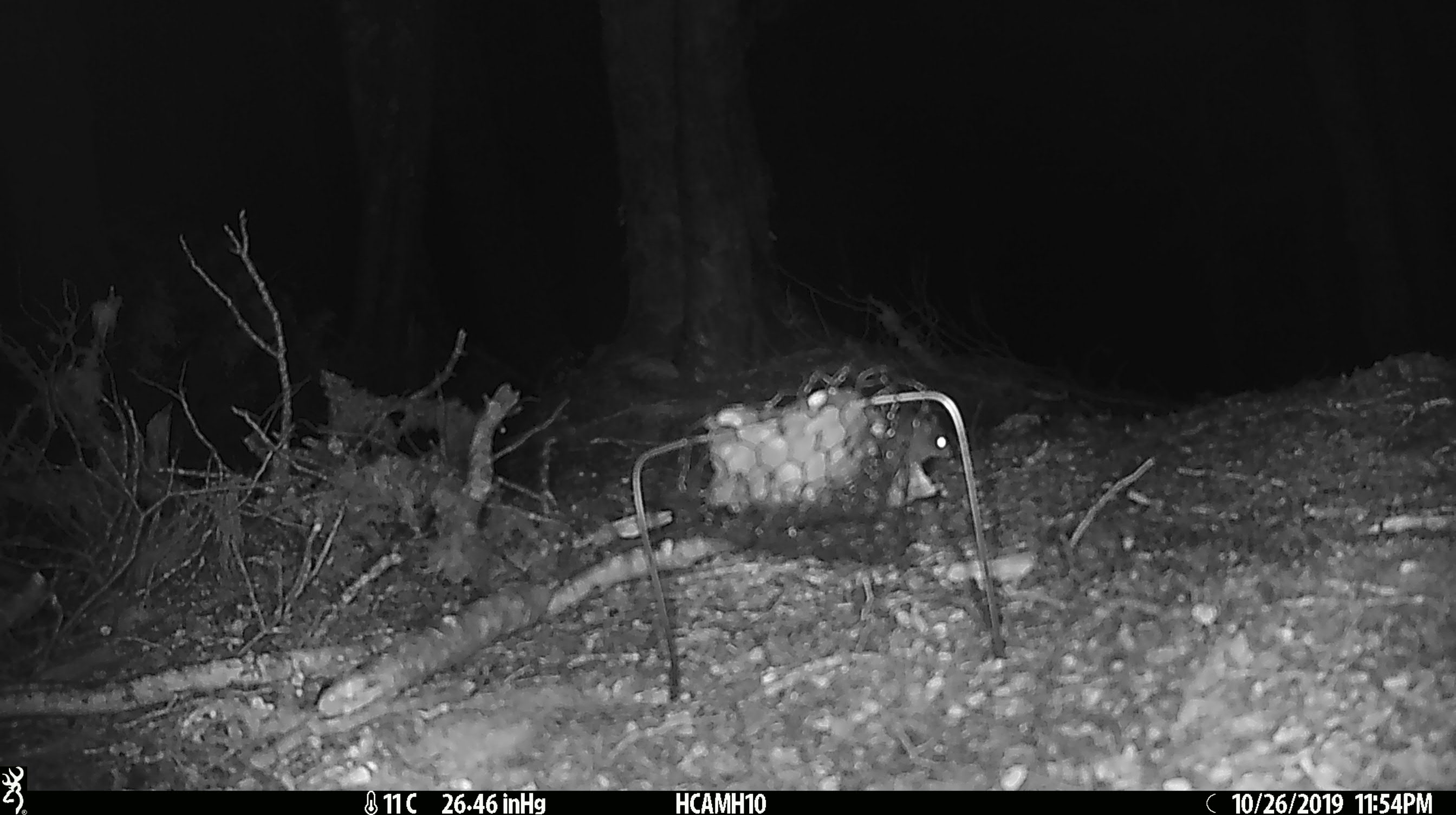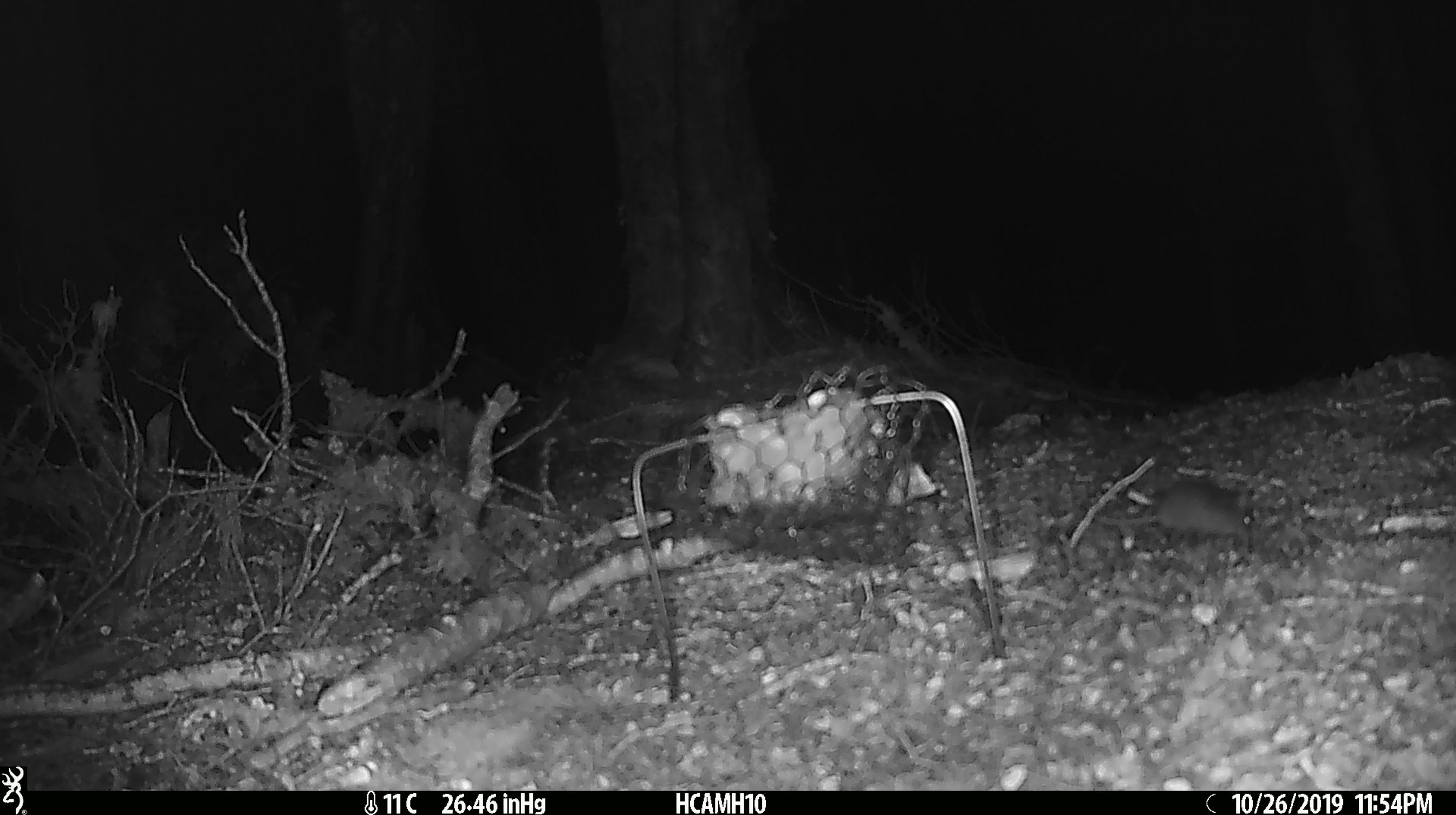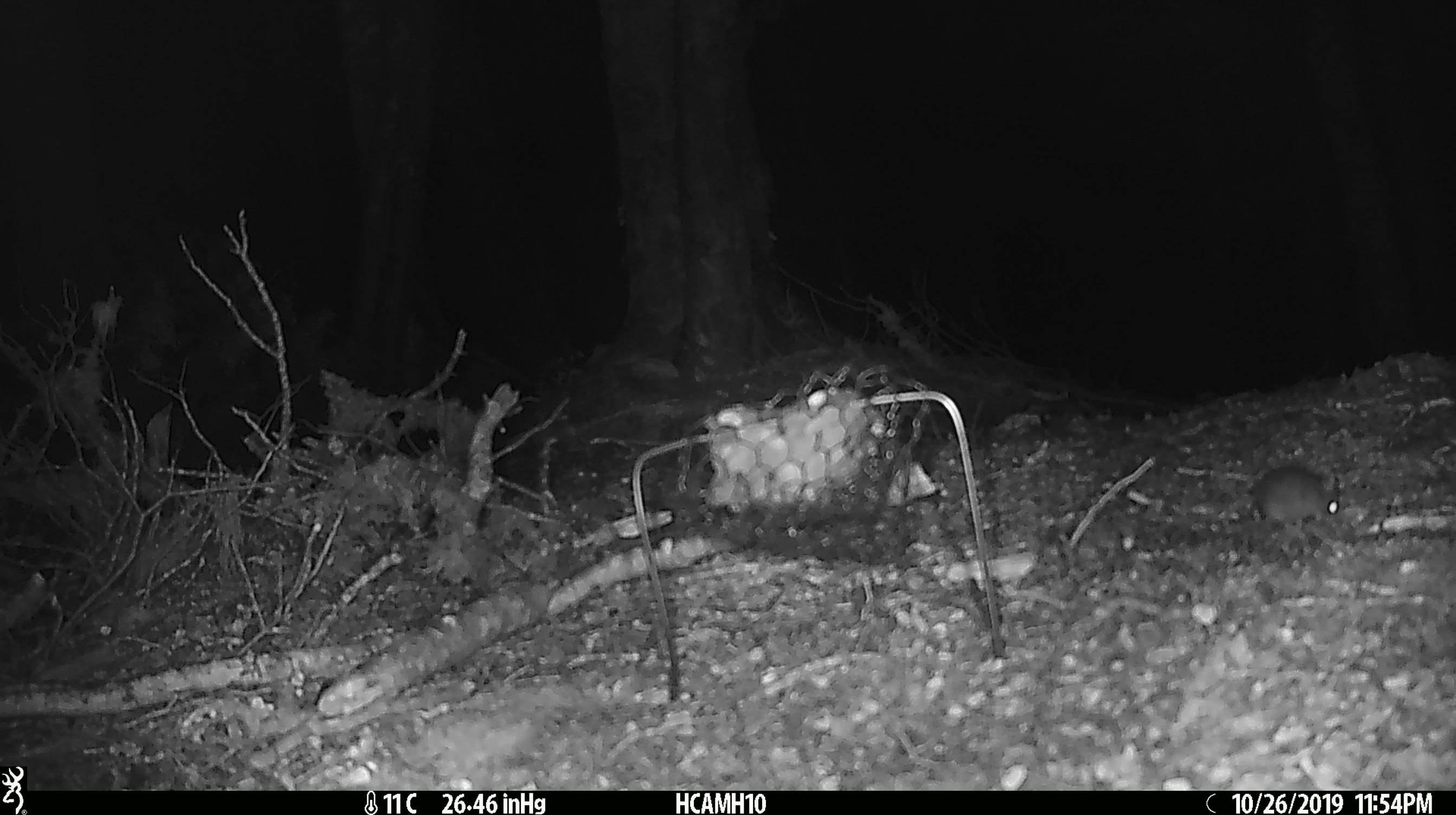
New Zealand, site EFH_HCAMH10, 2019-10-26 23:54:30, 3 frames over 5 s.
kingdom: Animalia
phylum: Chordata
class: Mammalia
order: Rodentia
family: Muridae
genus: Mus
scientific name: Mus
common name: mouse